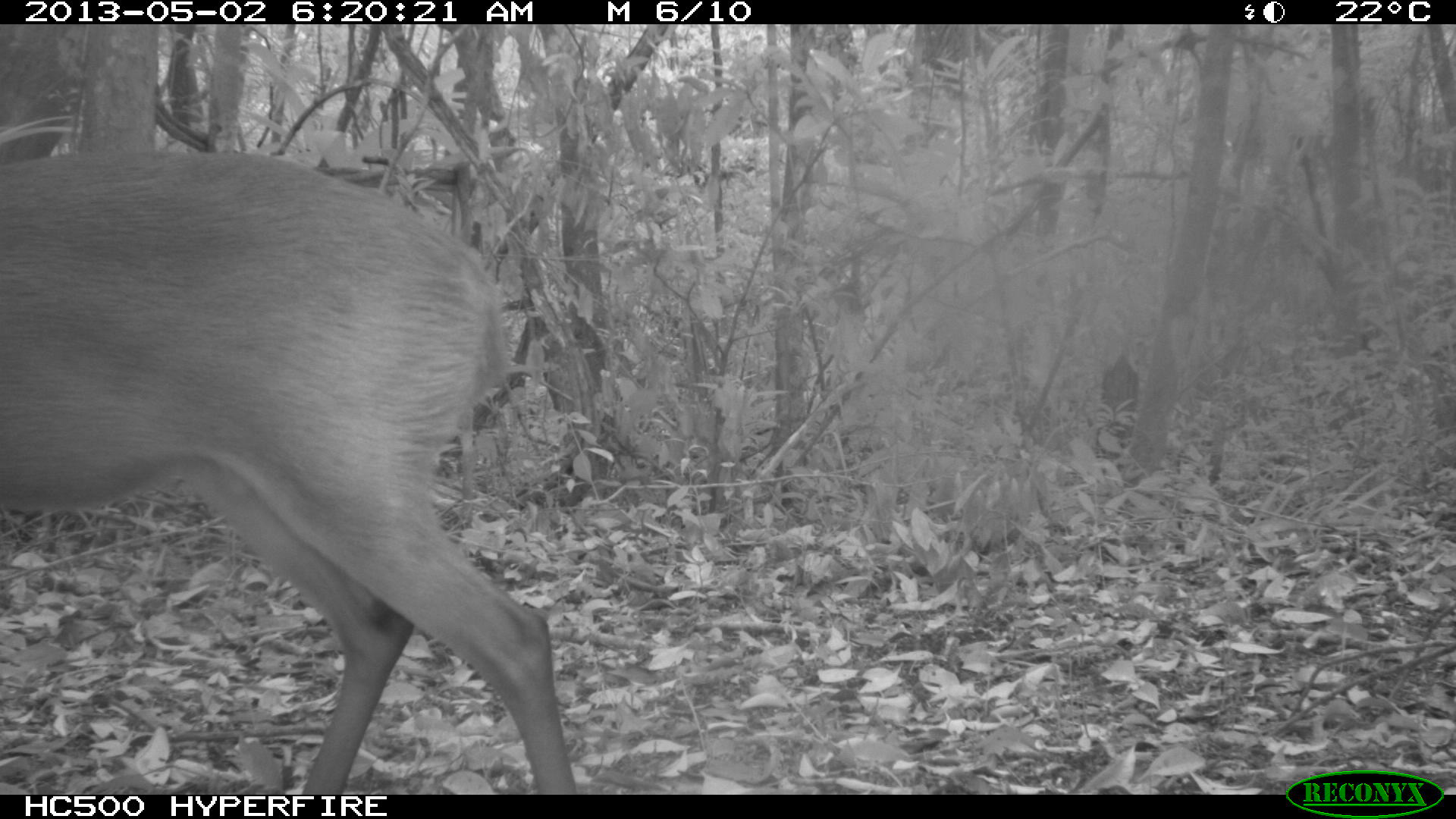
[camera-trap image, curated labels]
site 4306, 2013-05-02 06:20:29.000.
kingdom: Animalia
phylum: Chordata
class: Mammalia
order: Artiodactyla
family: Cervidae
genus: Mazama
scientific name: Mazama temama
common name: central american red brocket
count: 1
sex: male